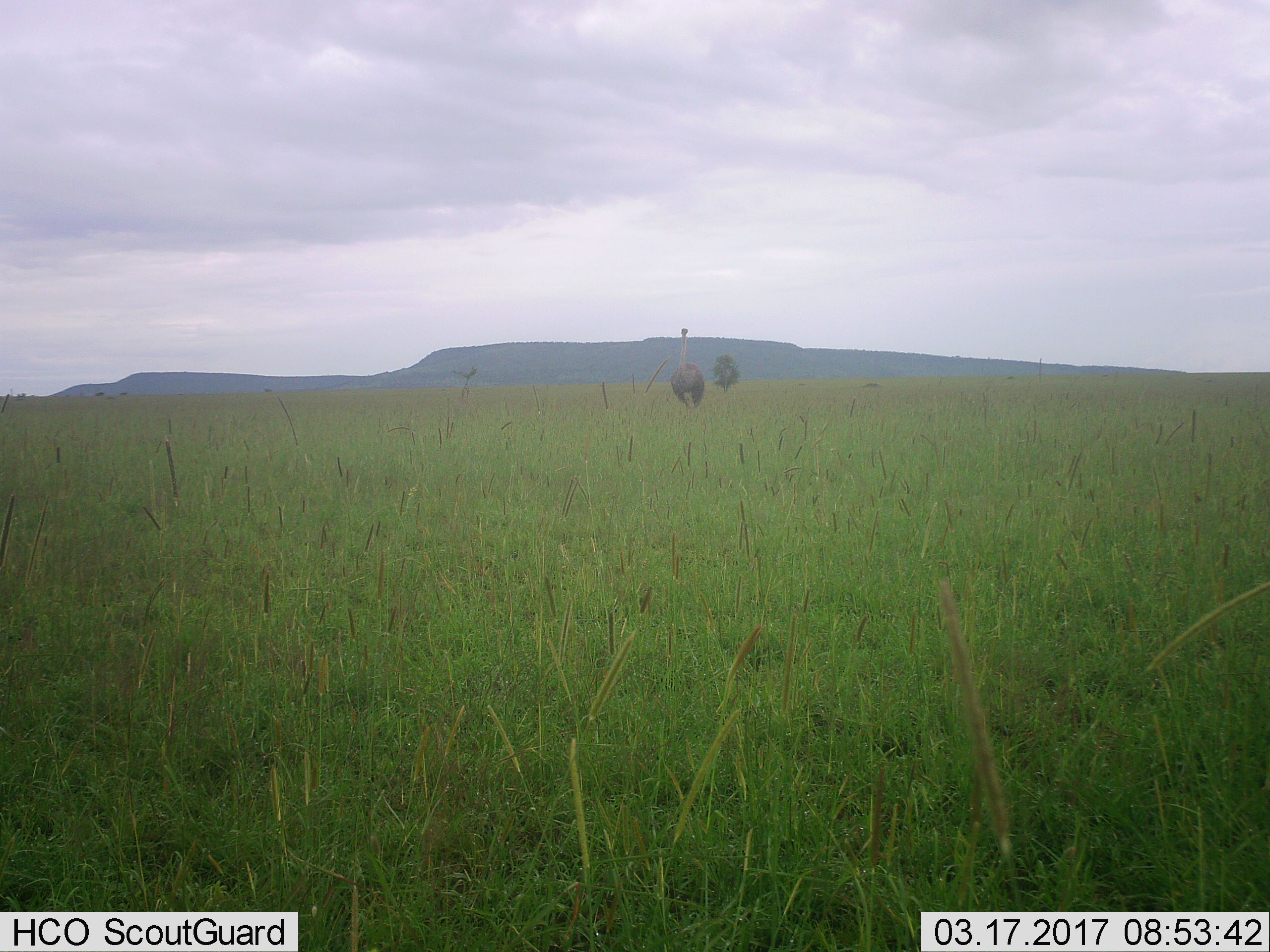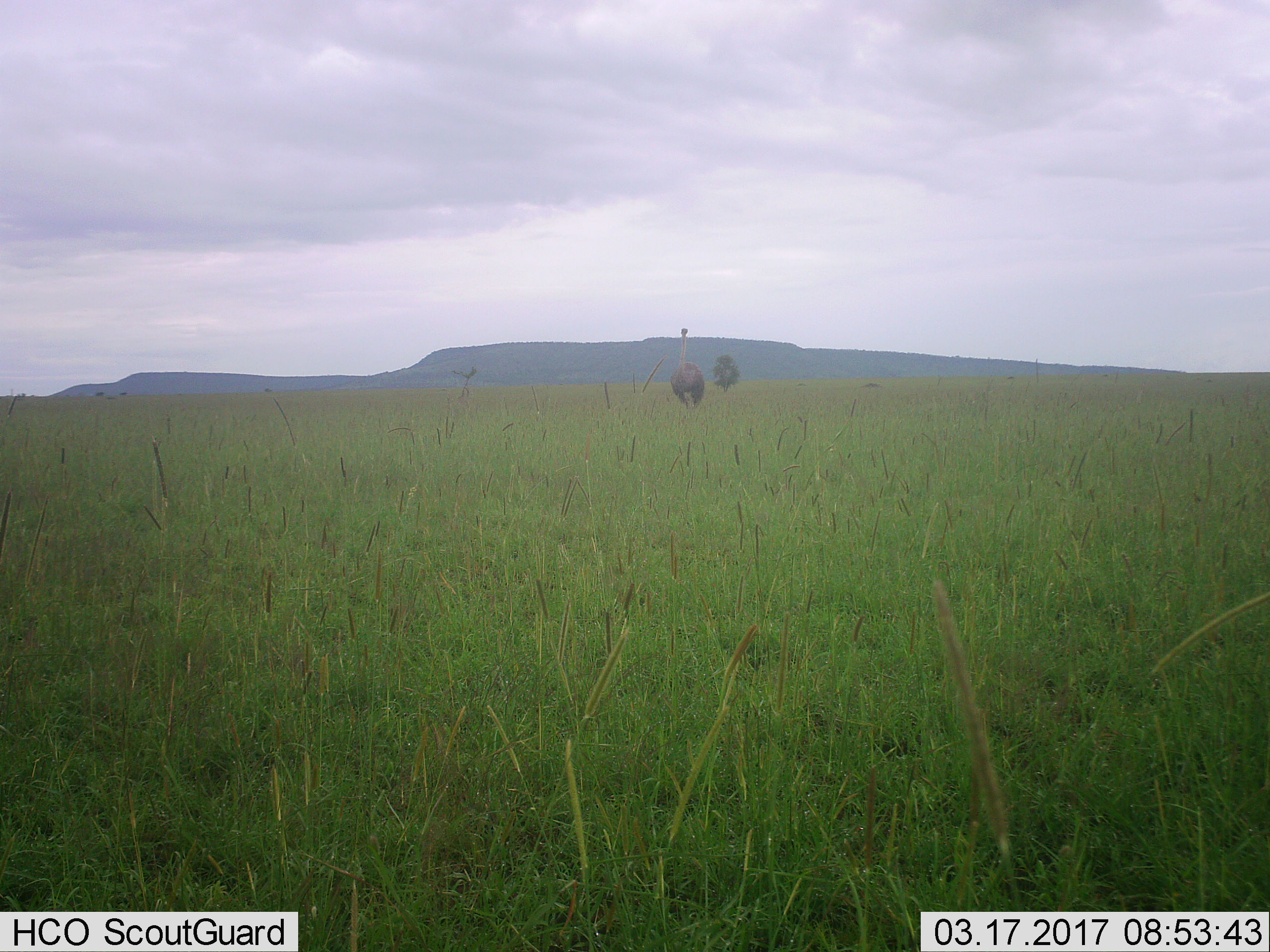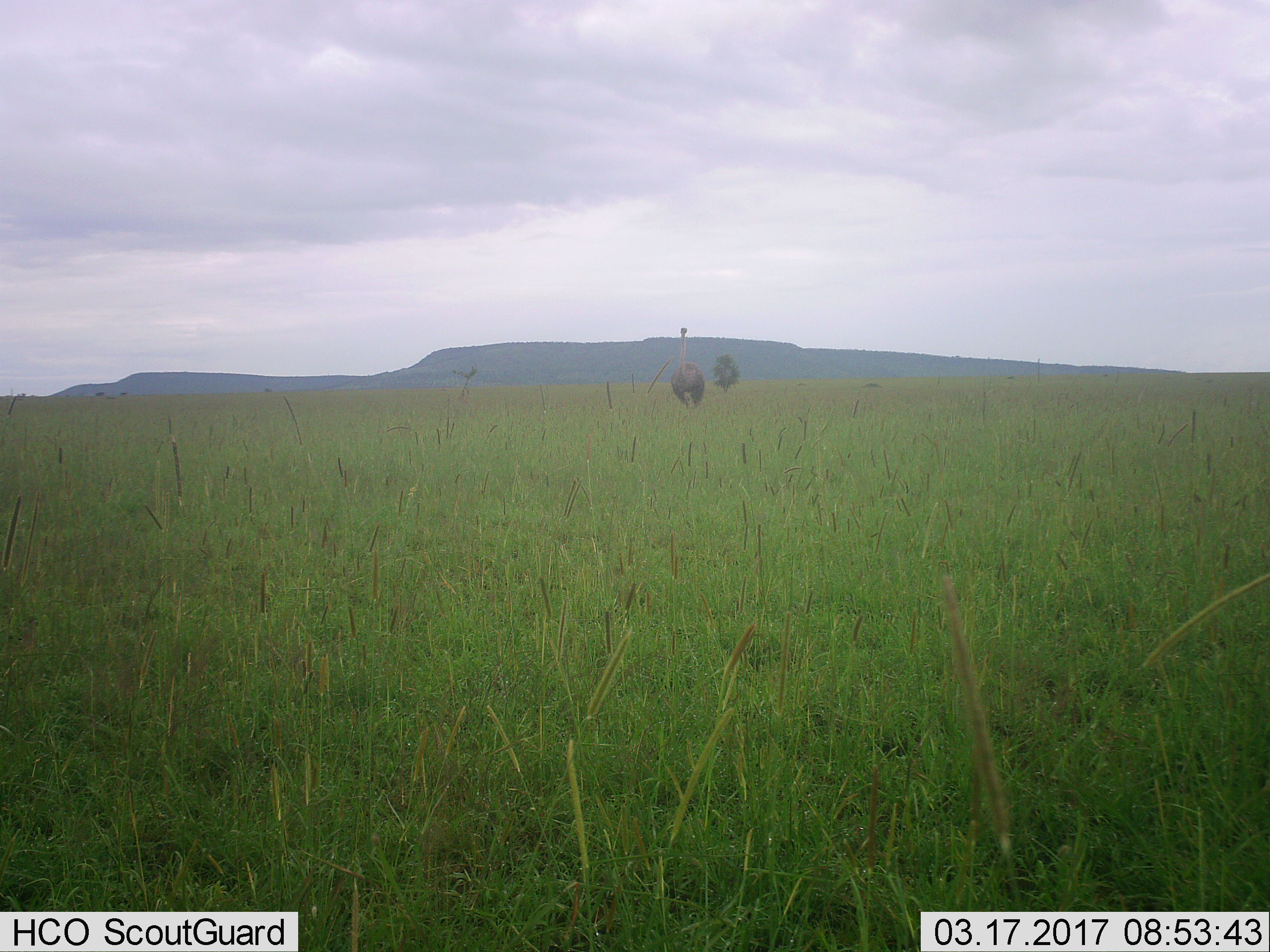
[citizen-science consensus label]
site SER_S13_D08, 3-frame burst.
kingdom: Animalia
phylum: Chordata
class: Aves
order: Struthioniformes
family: Struthionidae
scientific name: Struthionidae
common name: ostrich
Ostrich (Struthionidae), count 1. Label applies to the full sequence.